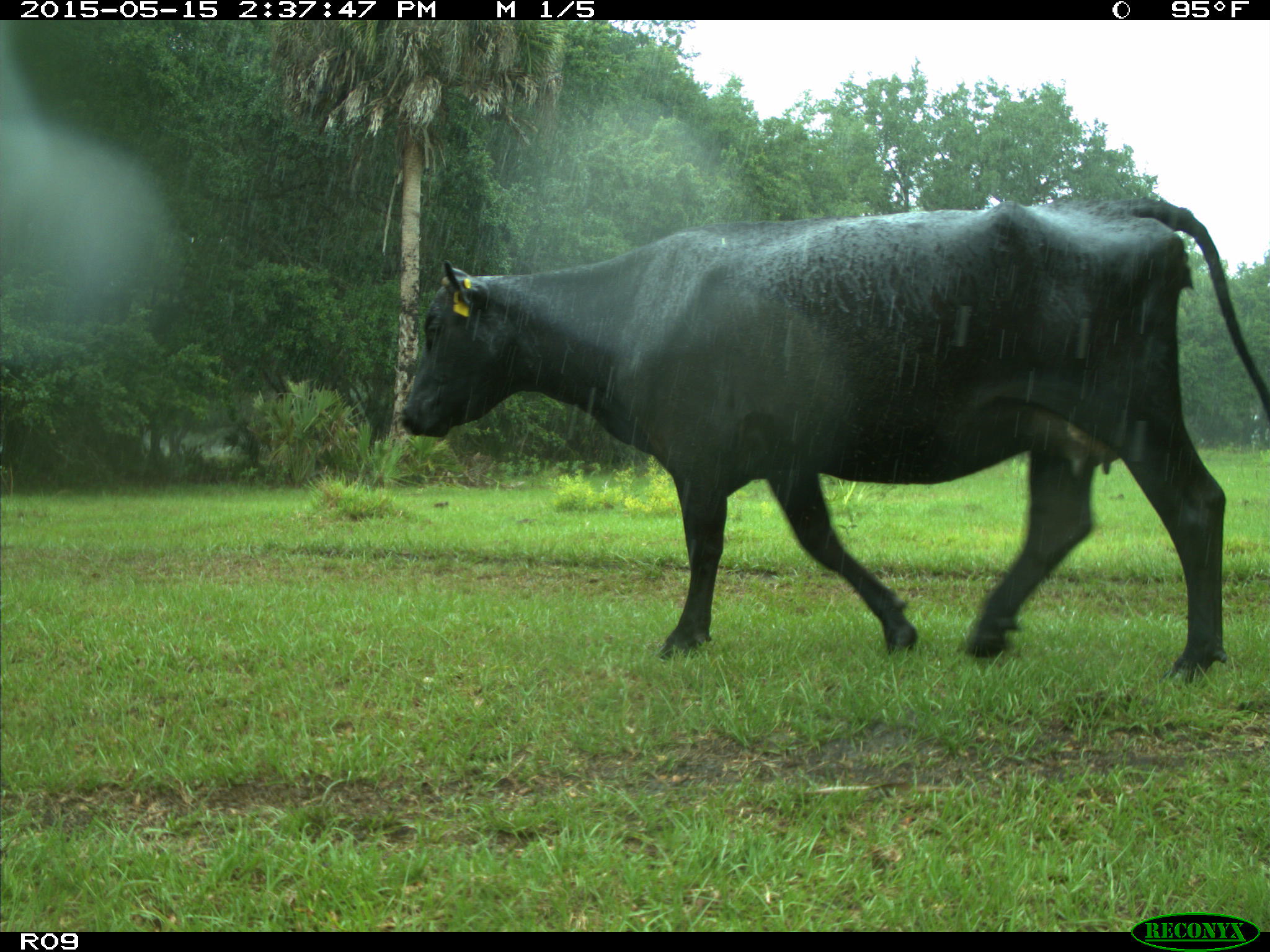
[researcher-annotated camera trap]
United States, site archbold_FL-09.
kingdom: Animalia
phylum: Chordata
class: Mammalia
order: Artiodactyla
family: Bovidae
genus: Bos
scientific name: Bos taurus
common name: domestic cow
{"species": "Bos taurus (domestic cow)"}